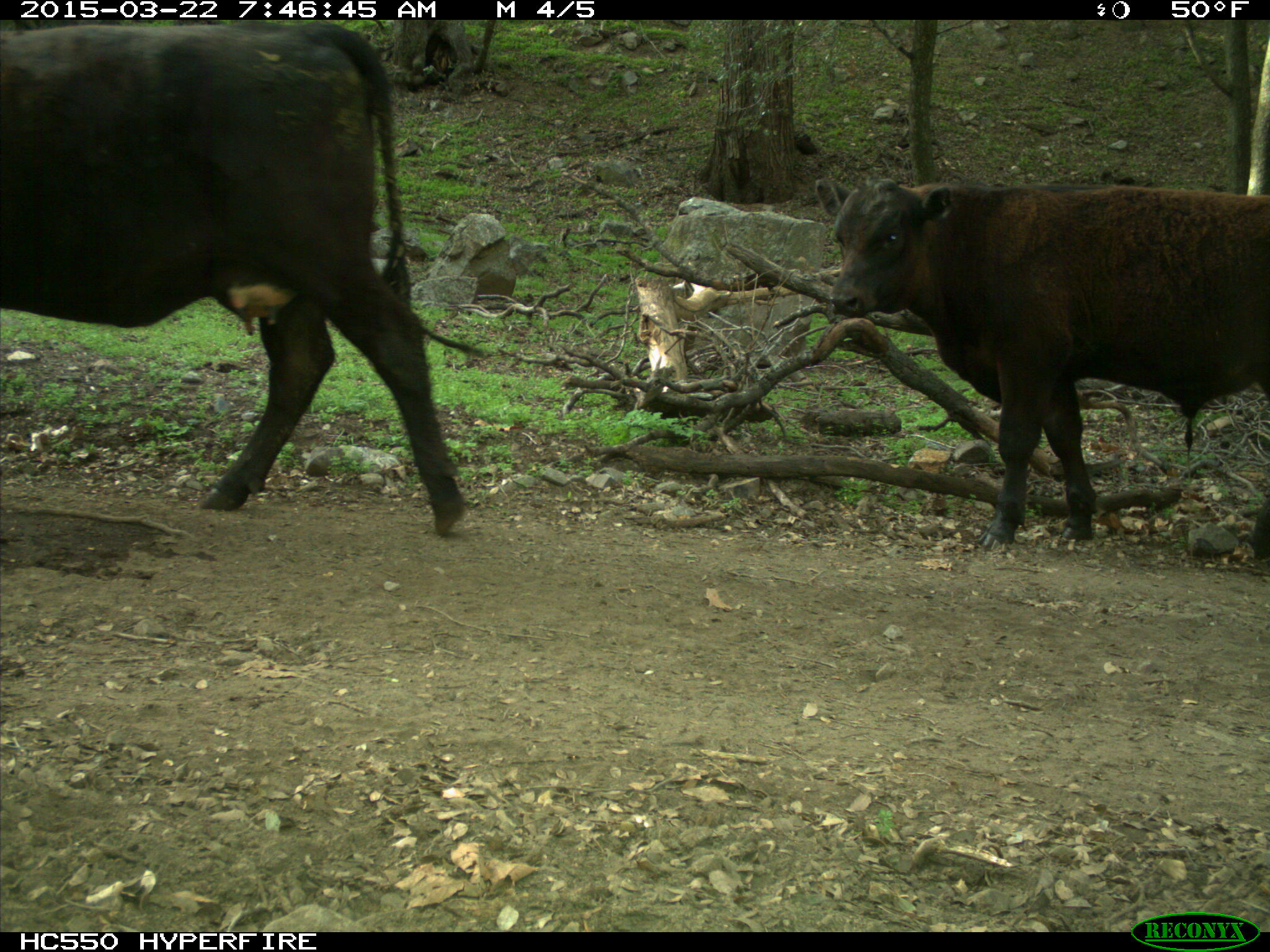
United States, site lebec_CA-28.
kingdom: Animalia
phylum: Chordata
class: Mammalia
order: Artiodactyla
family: Bovidae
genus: Bos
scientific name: Bos taurus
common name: domestic cow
Bos taurus (domestic cow).